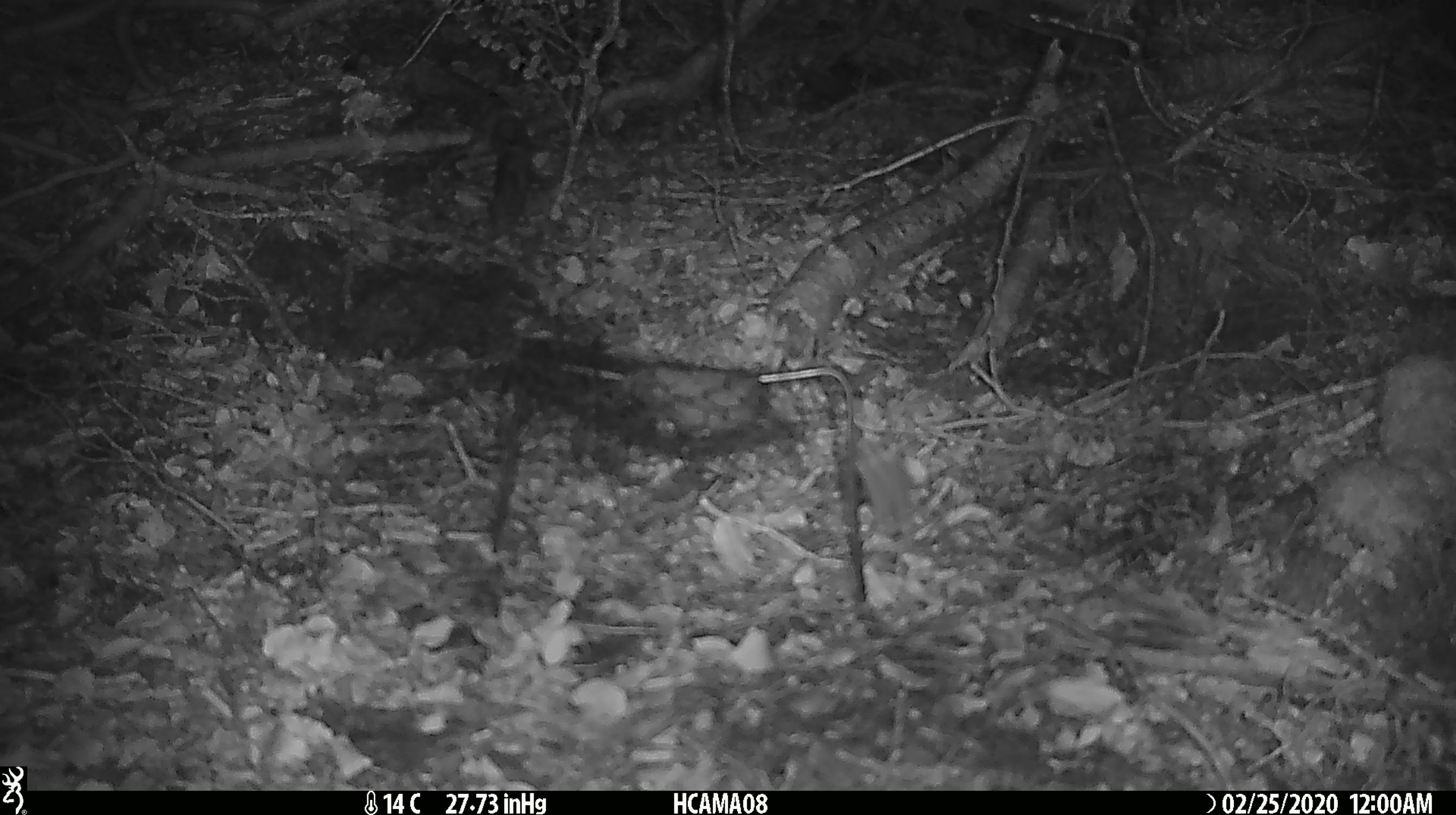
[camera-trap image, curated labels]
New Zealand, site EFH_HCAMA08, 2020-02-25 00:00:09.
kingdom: Animalia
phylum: Chordata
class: Mammalia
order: Rodentia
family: Muridae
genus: Mus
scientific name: Mus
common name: mouse